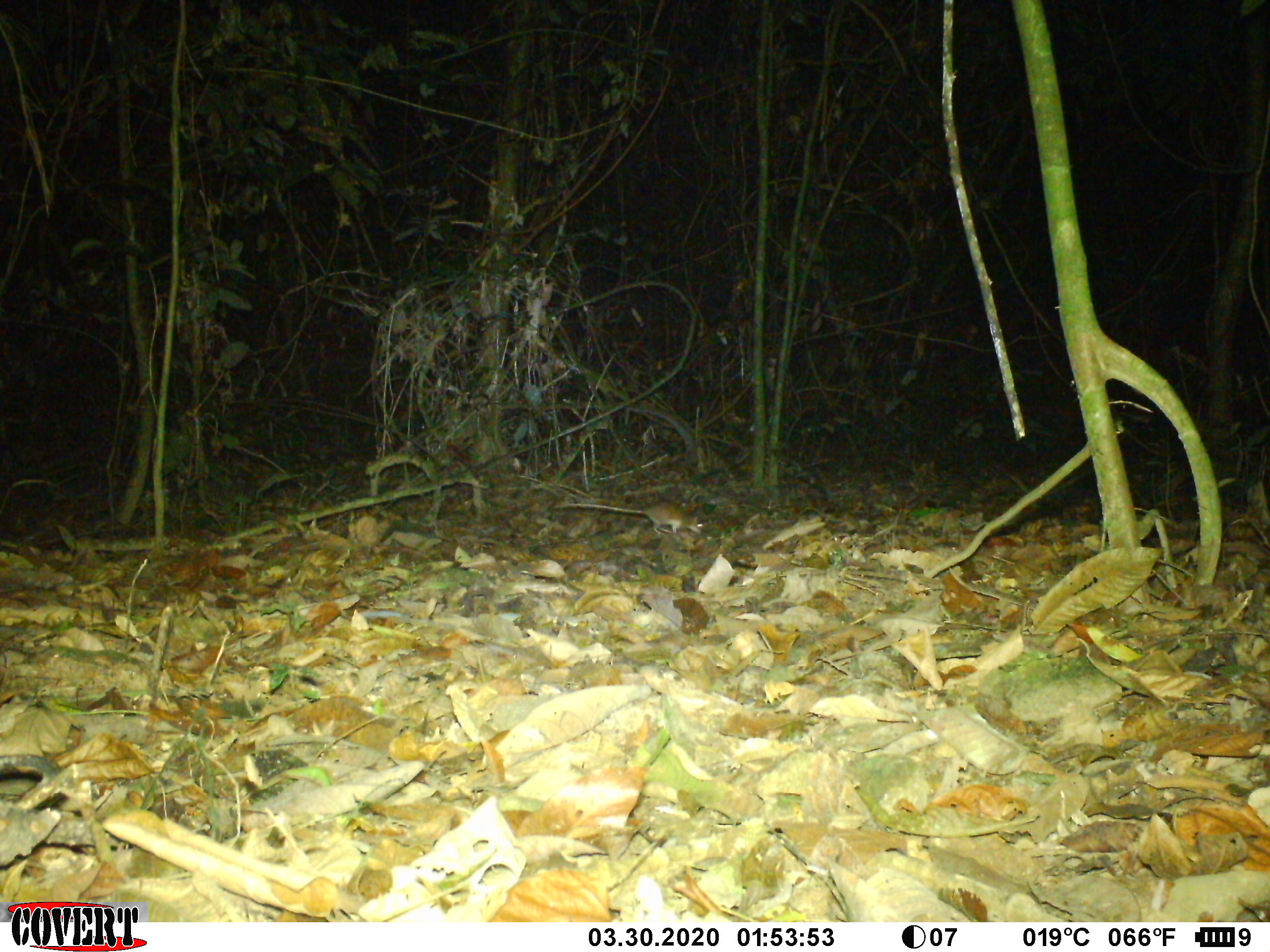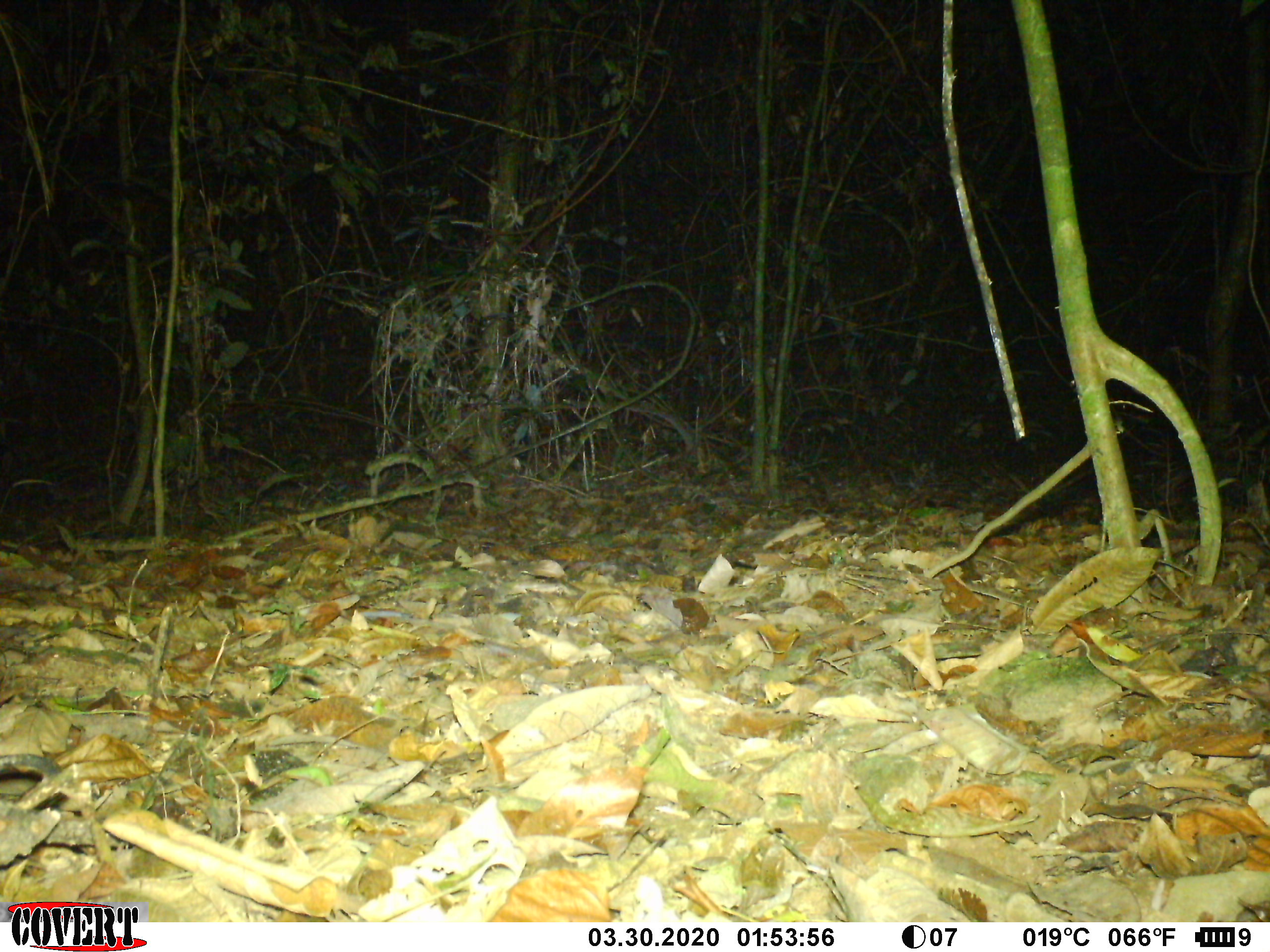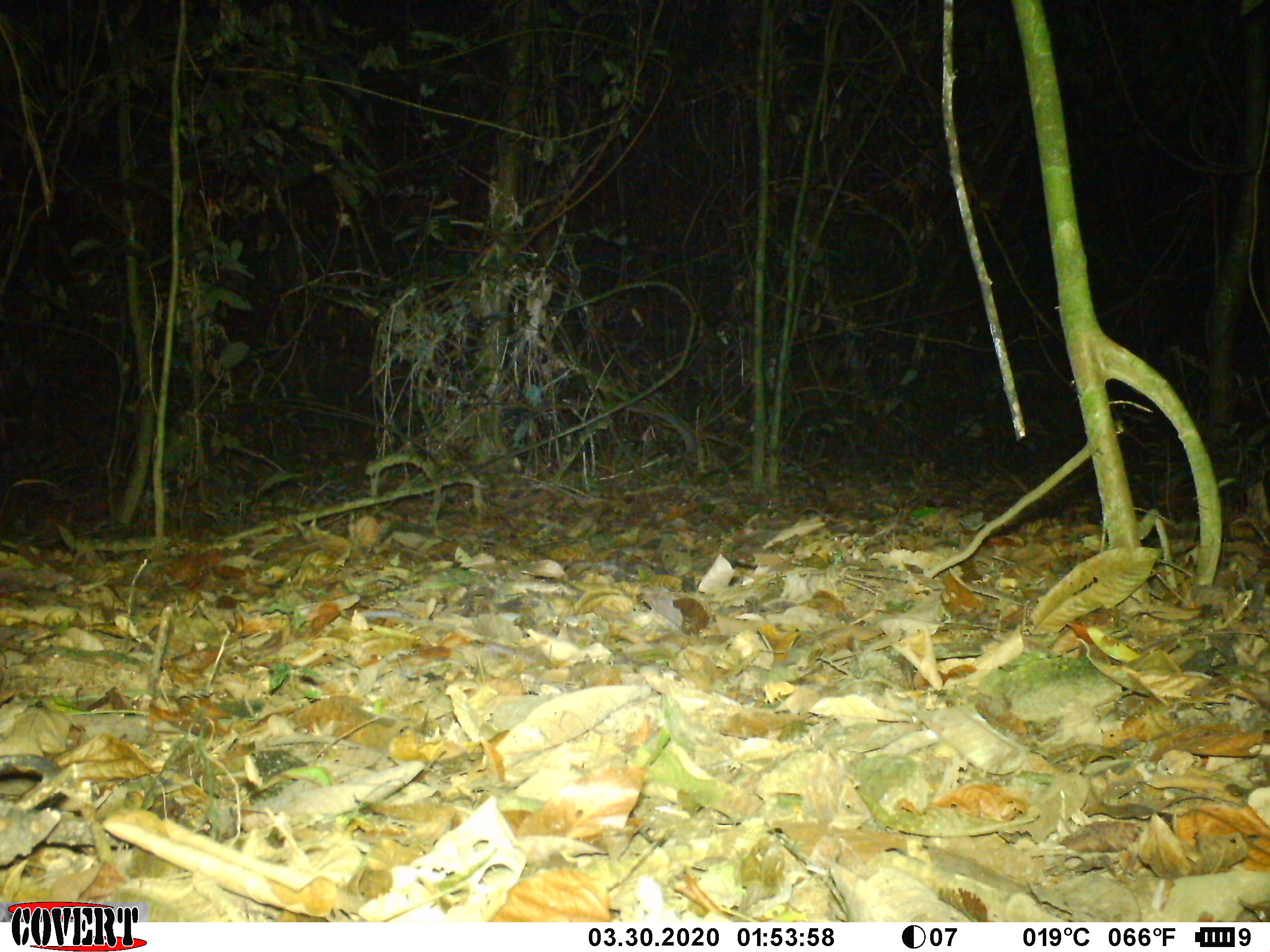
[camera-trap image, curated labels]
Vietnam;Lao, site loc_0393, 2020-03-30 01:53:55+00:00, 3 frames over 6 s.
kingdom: Animalia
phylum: Chordata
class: Mammalia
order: Rodentia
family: Muridae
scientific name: Muridae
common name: old-world mice and rats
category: unidentified murid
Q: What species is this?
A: Unidentified murid (old-world mice and rats) (Muridae).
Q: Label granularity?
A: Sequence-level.